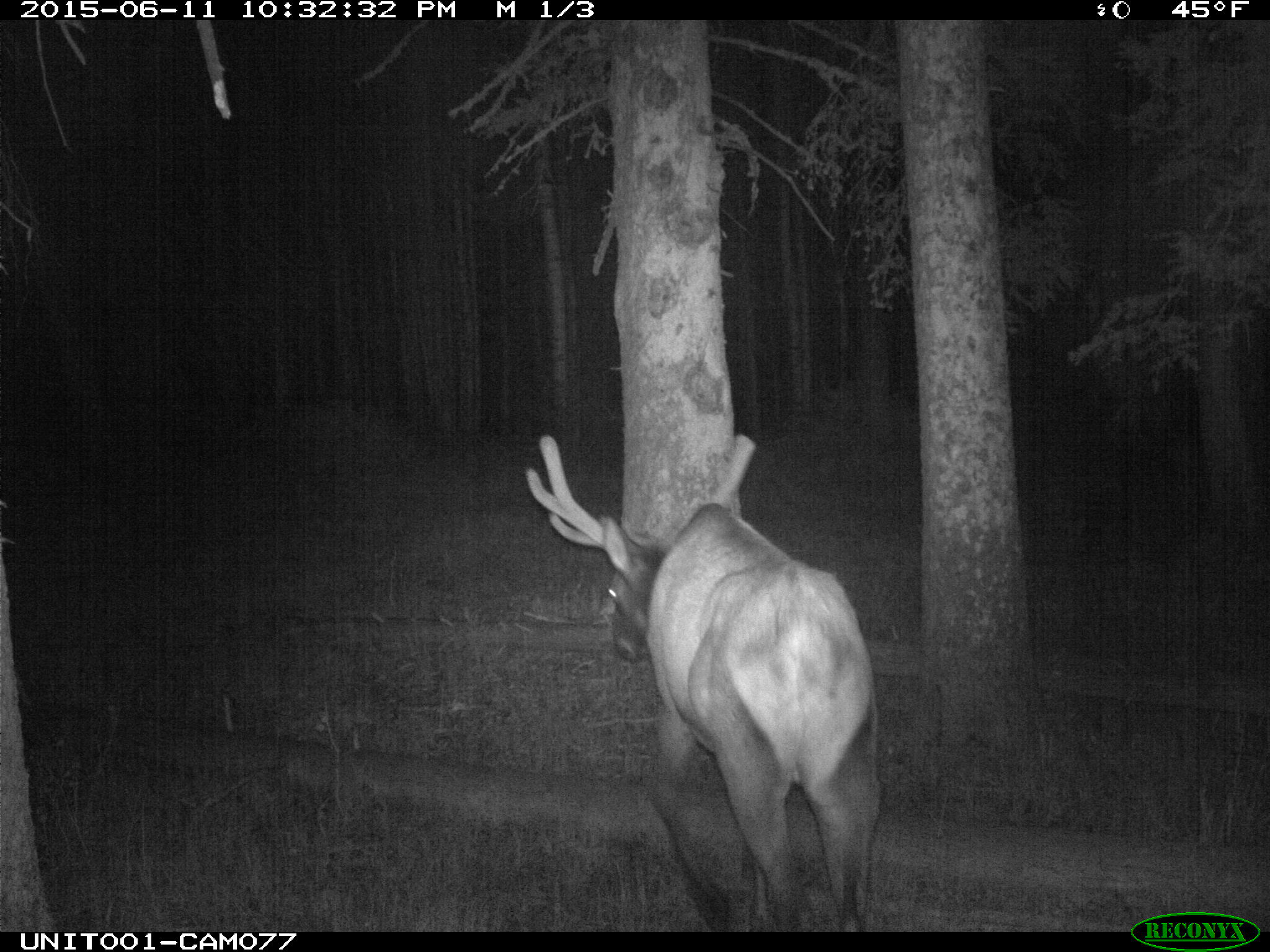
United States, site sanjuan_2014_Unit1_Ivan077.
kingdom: Animalia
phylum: Chordata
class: Mammalia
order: Artiodactyla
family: Cervidae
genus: Cervus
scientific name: Cervus elaphus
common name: red deer